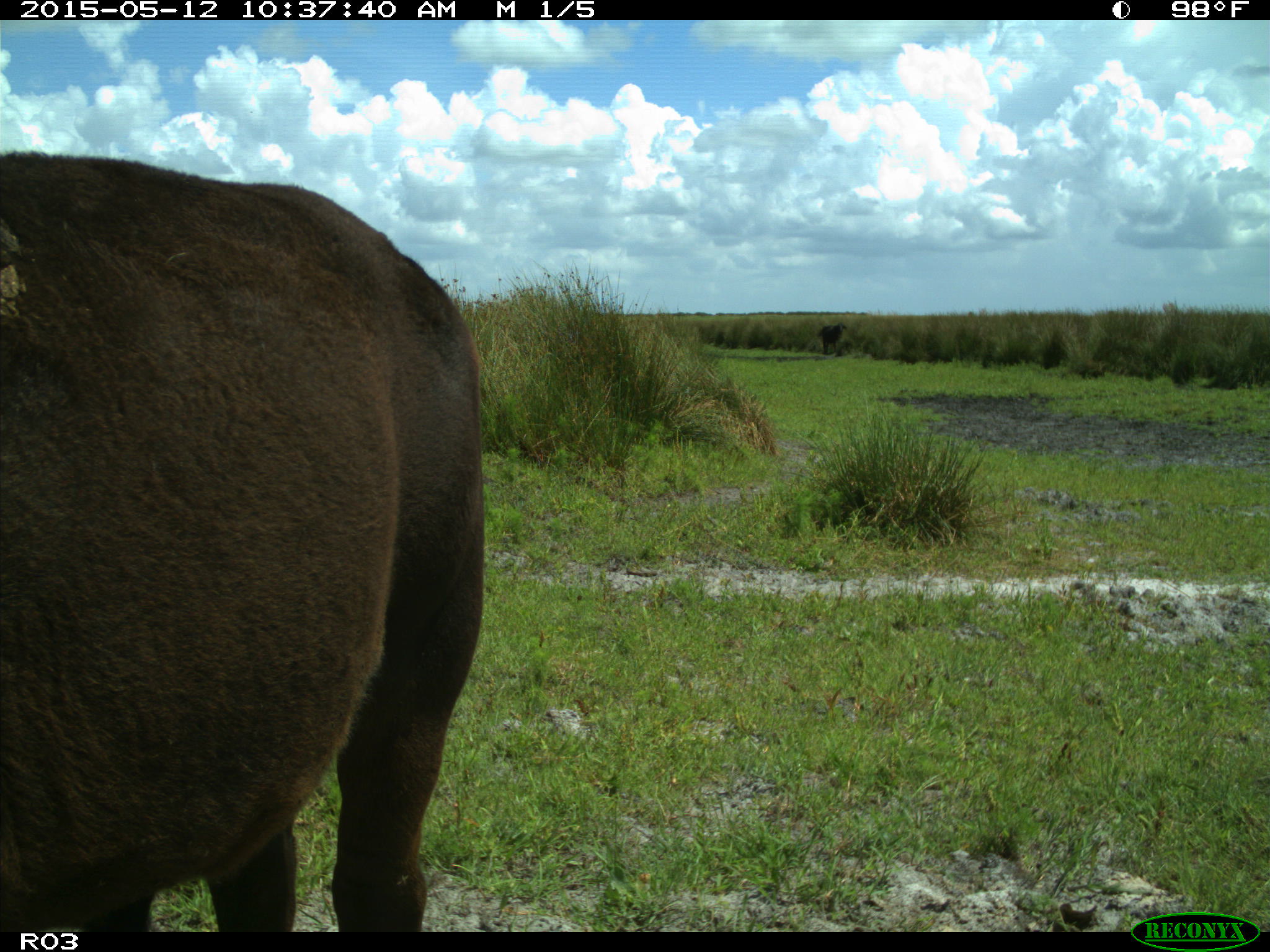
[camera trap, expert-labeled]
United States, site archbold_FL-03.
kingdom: Animalia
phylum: Chordata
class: Mammalia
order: Artiodactyla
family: Bovidae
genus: Bos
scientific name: Bos taurus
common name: domestic cow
Bos taurus (domestic cow).